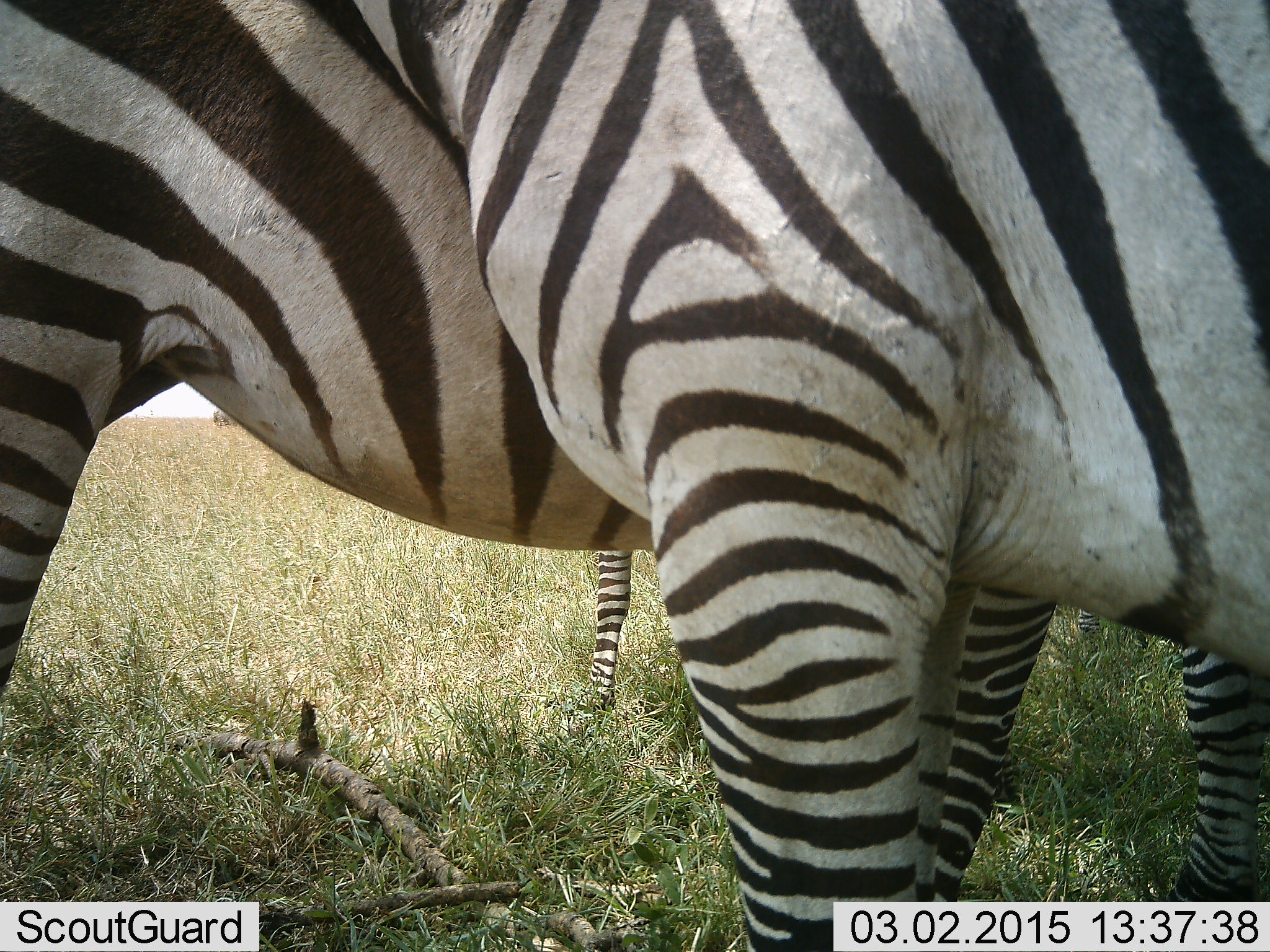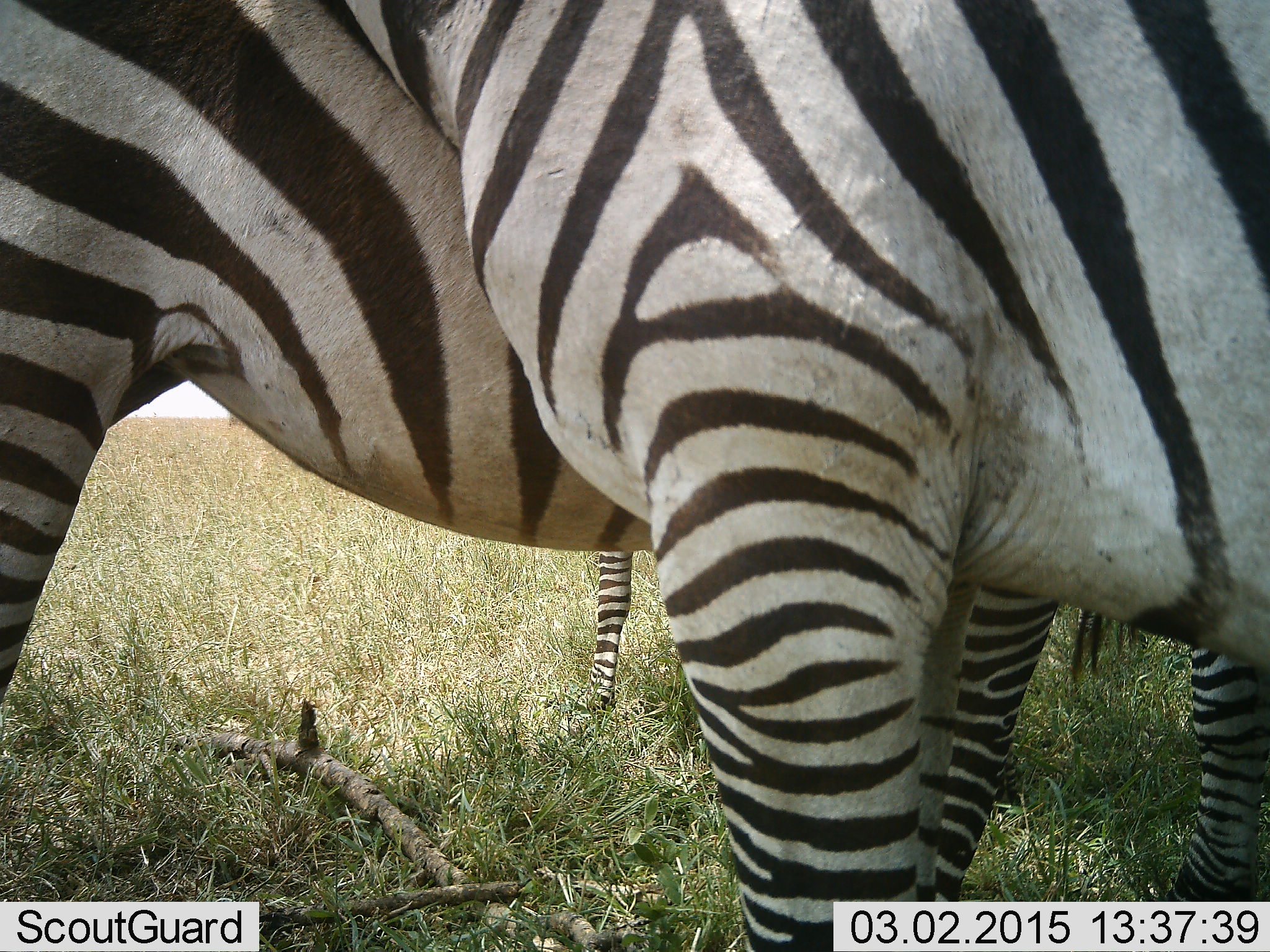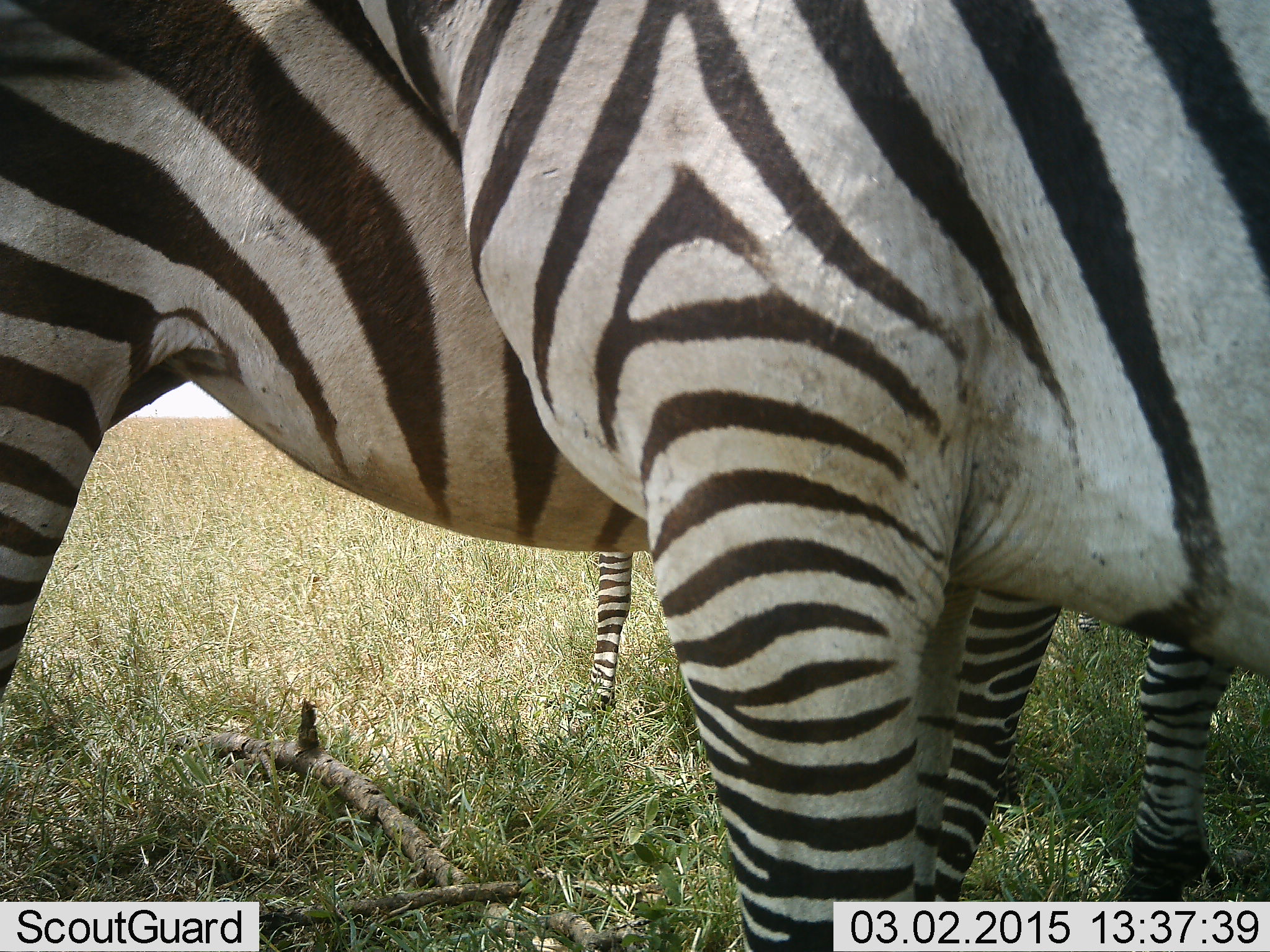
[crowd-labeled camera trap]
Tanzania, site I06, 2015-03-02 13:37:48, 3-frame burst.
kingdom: Animalia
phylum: Chordata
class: Mammalia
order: Perissodactyla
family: Equidae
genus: Equus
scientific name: Equus quagga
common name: plains zebra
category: zebra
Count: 3.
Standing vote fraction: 100%.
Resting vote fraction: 0%.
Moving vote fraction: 0%.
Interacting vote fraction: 10%.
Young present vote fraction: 10%.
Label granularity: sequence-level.